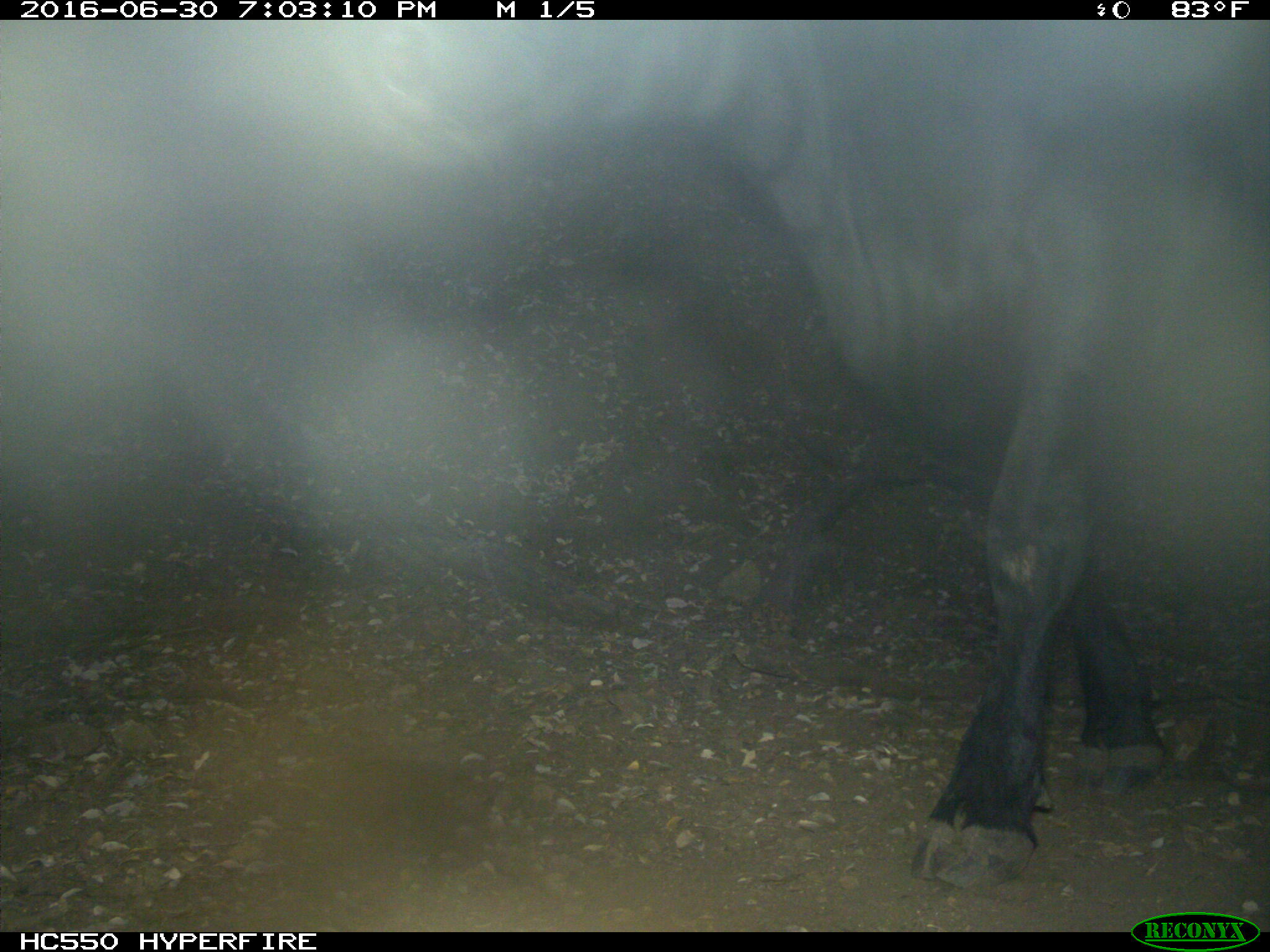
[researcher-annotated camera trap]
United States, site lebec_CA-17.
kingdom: Animalia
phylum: Chordata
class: Mammalia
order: Artiodactyla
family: Bovidae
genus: Bos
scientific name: Bos taurus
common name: domestic cow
Bos taurus (domestic cow).